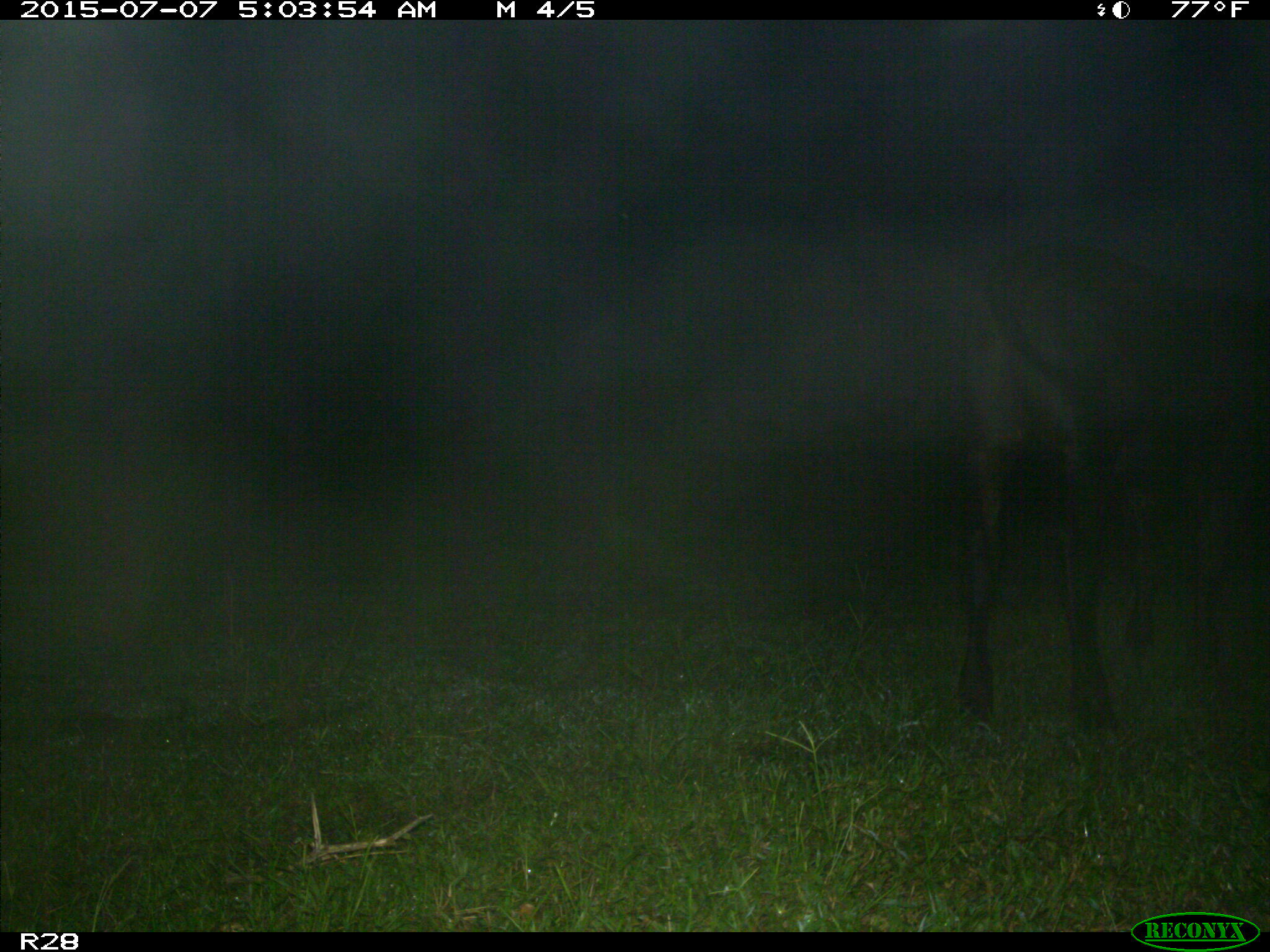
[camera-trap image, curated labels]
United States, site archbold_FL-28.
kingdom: Animalia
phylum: Chordata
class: Mammalia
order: Artiodactyla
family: Bovidae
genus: Bos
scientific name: Bos taurus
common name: domestic cow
Bos taurus (domestic cow).